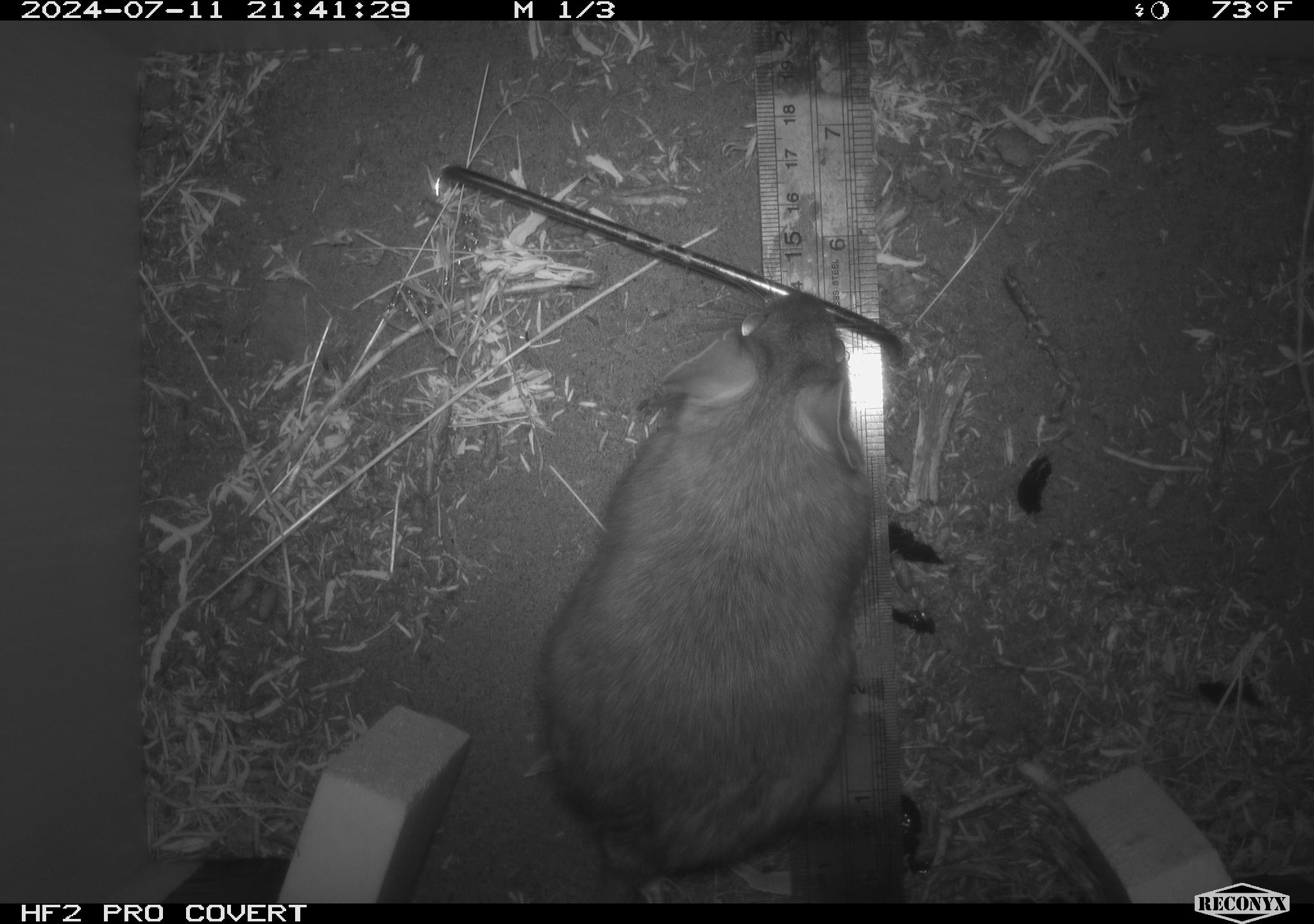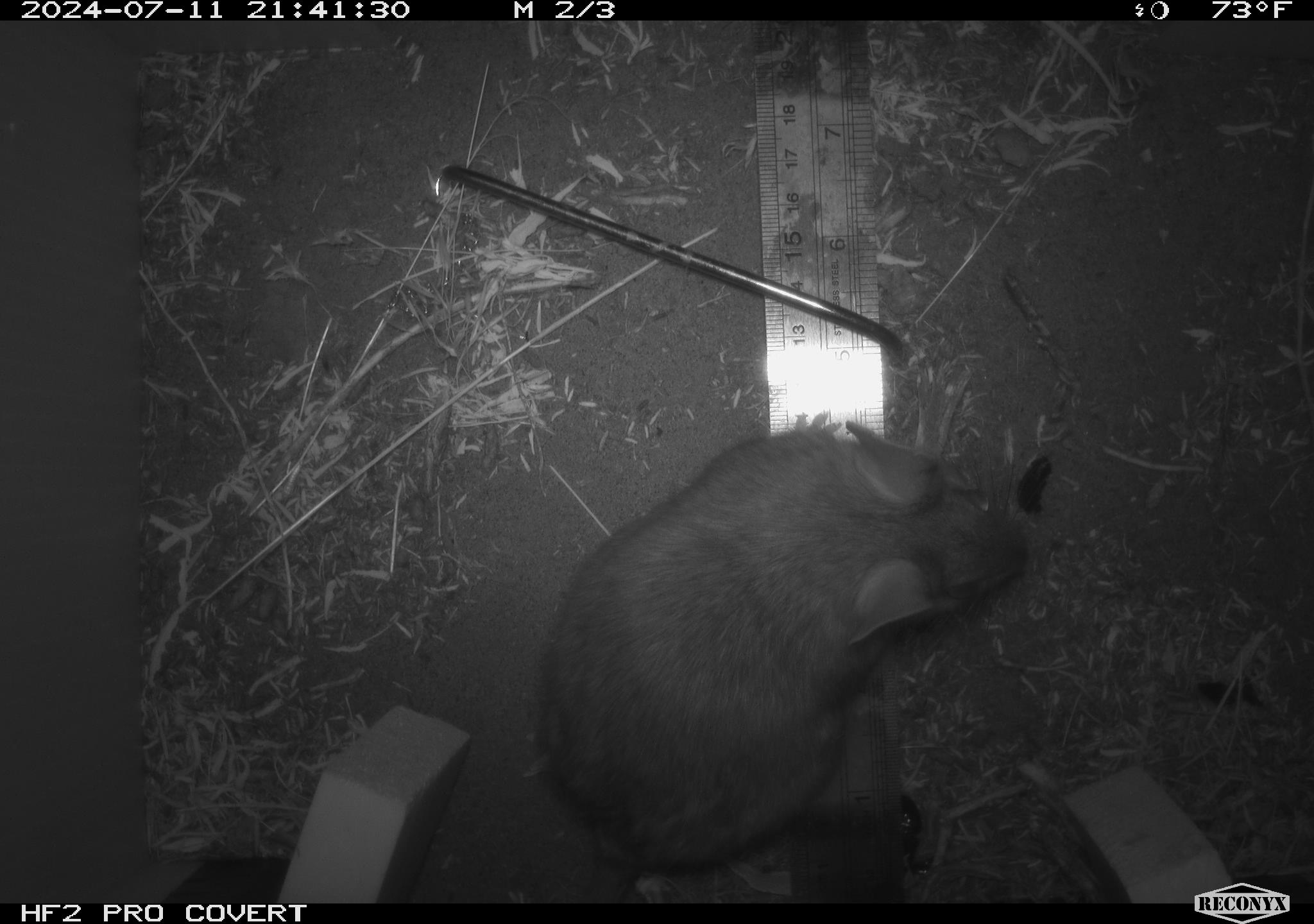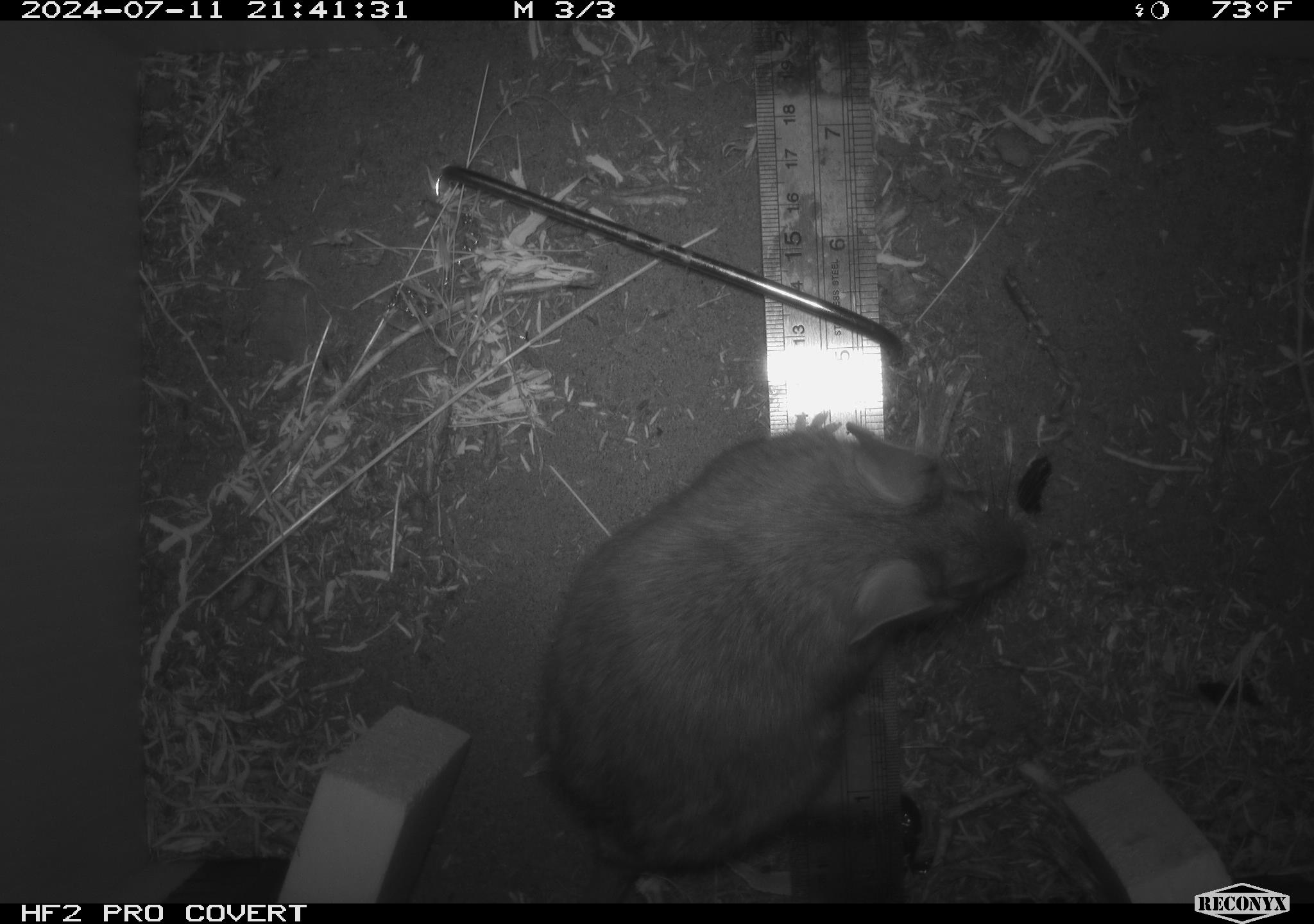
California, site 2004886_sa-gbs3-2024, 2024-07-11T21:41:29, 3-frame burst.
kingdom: Animalia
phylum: Chordata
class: Mammalia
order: Rodentia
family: Cricetidae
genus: Neotoma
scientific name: Neotoma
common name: pack rat or woodrat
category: neotoma species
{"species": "neotoma species (pack rat or woodrat) (Neotoma)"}